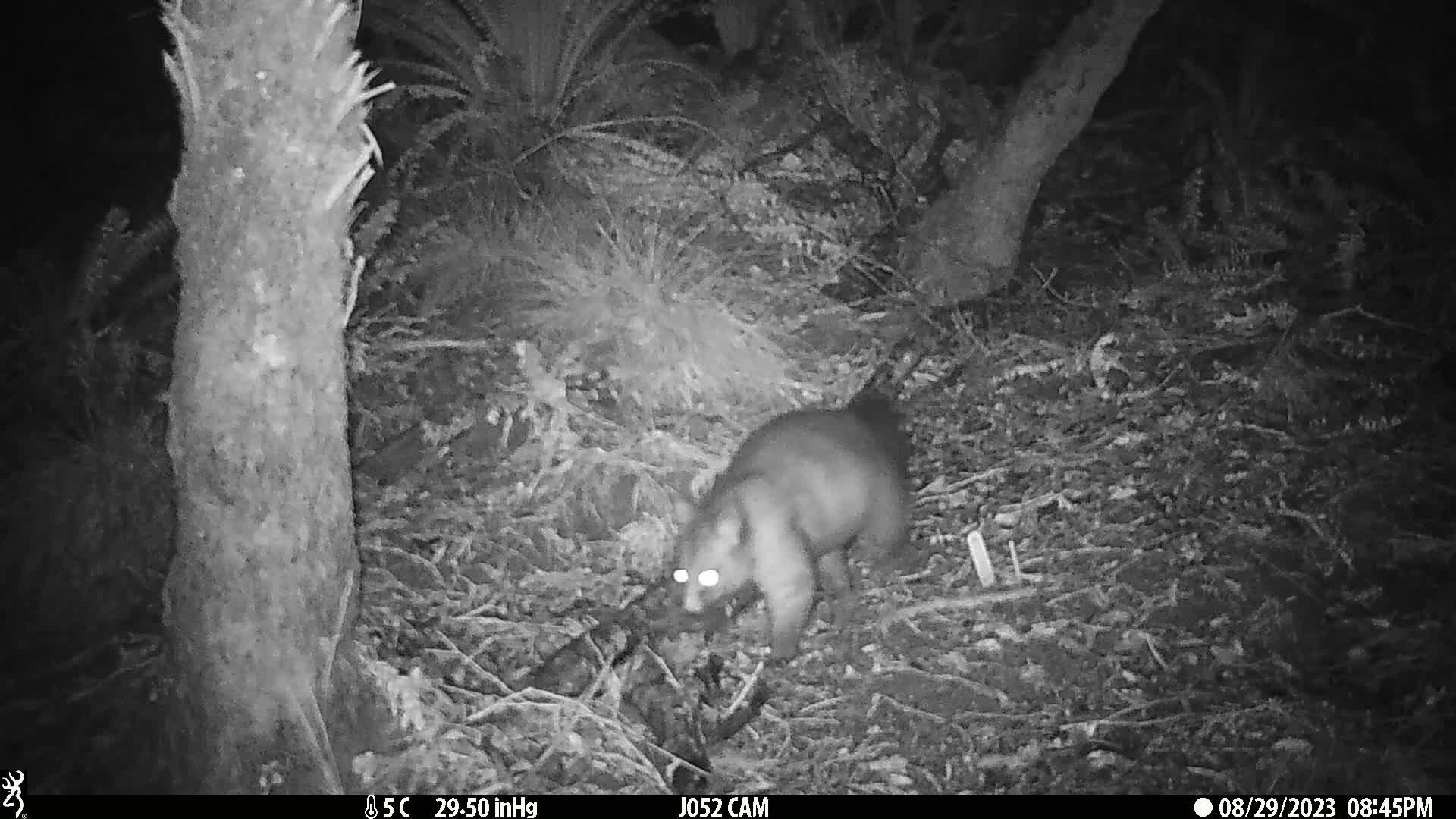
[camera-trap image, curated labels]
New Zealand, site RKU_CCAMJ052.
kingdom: Animalia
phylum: Chordata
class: Mammalia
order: Diprotodontia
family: Phalangeridae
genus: Trichosurus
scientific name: Trichosurus vulpecula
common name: common brushtail possum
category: possum